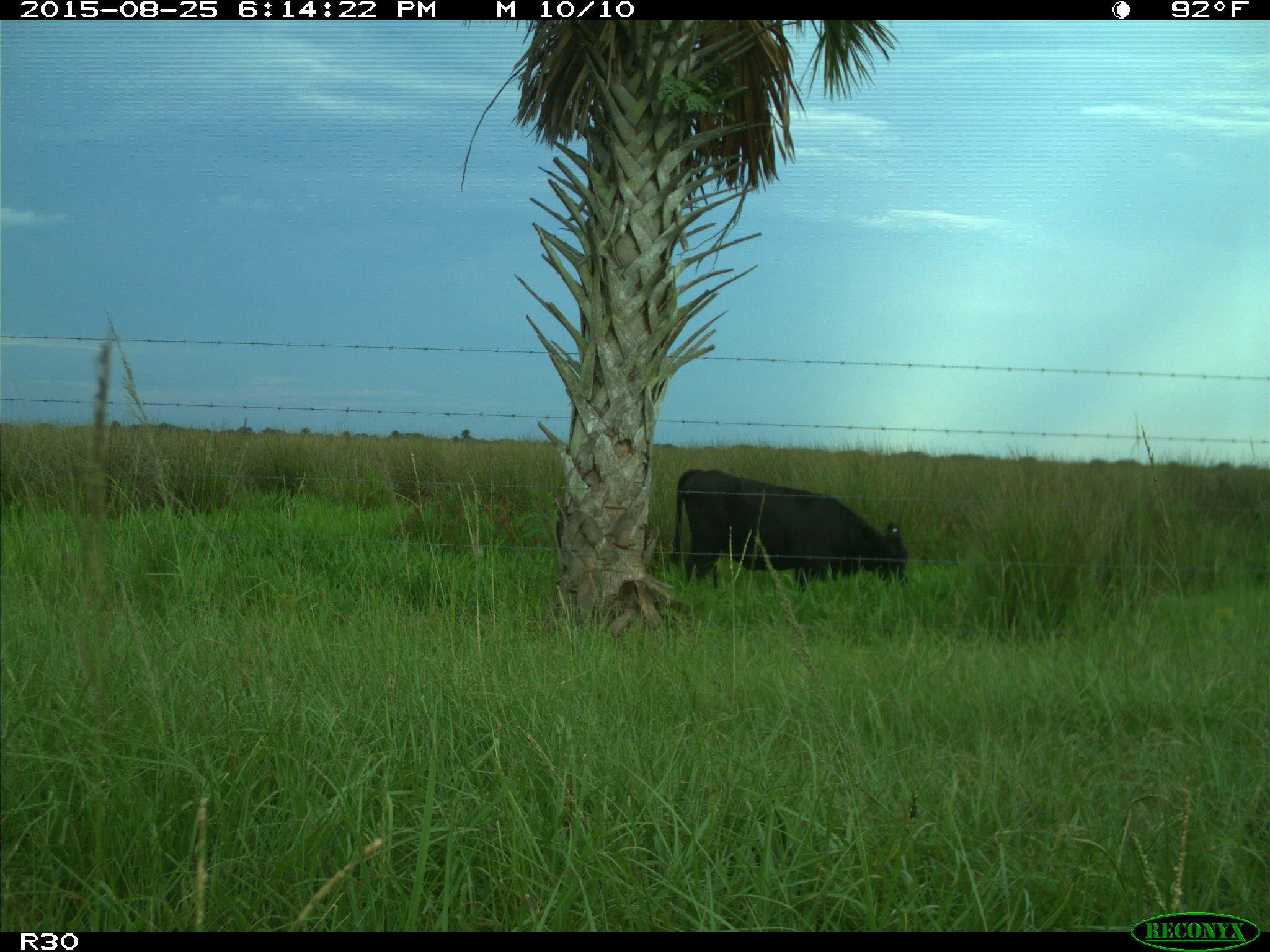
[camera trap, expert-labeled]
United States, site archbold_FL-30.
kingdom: Animalia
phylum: Chordata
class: Mammalia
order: Artiodactyla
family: Bovidae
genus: Bos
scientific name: Bos taurus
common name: domestic cow